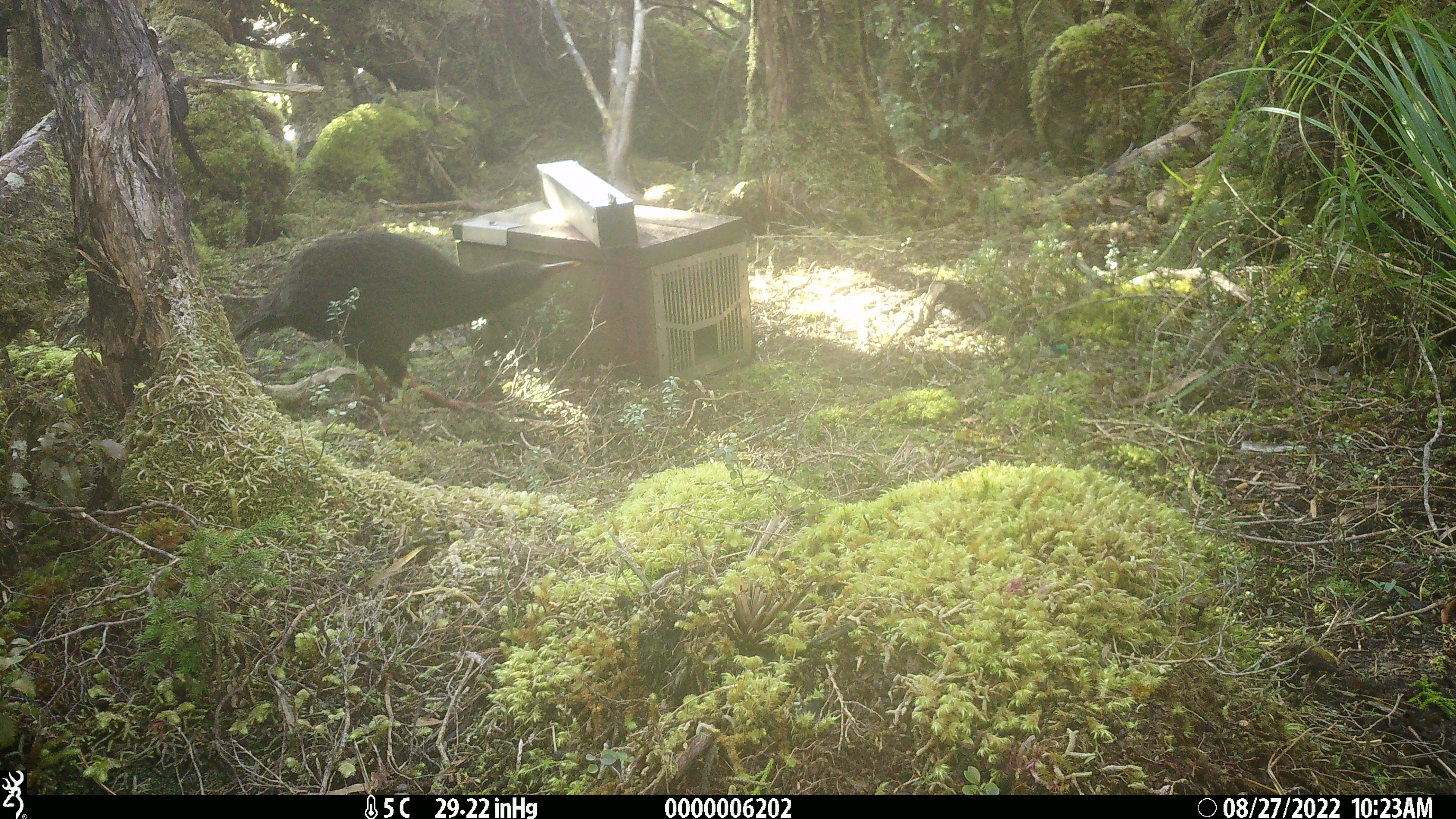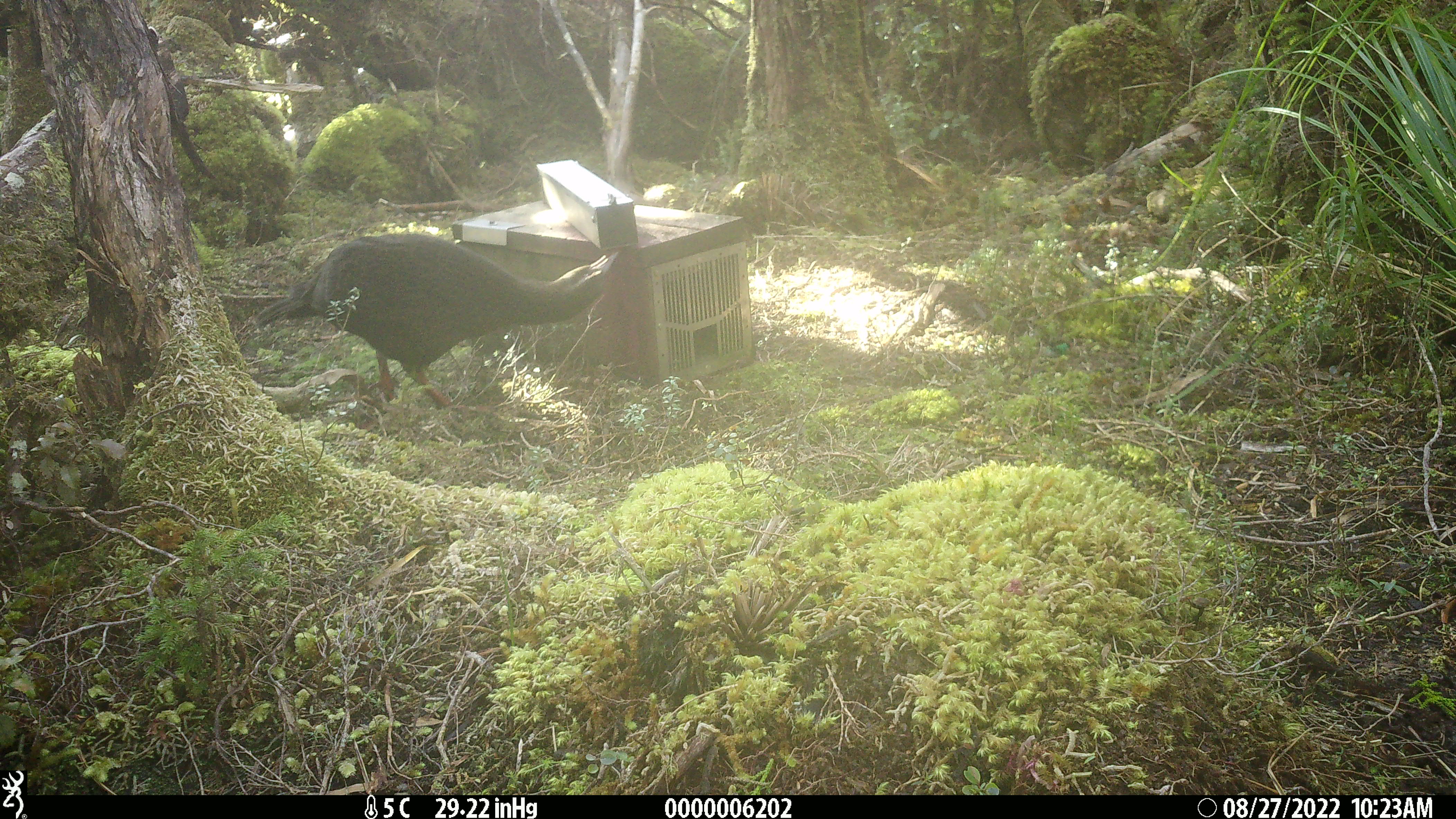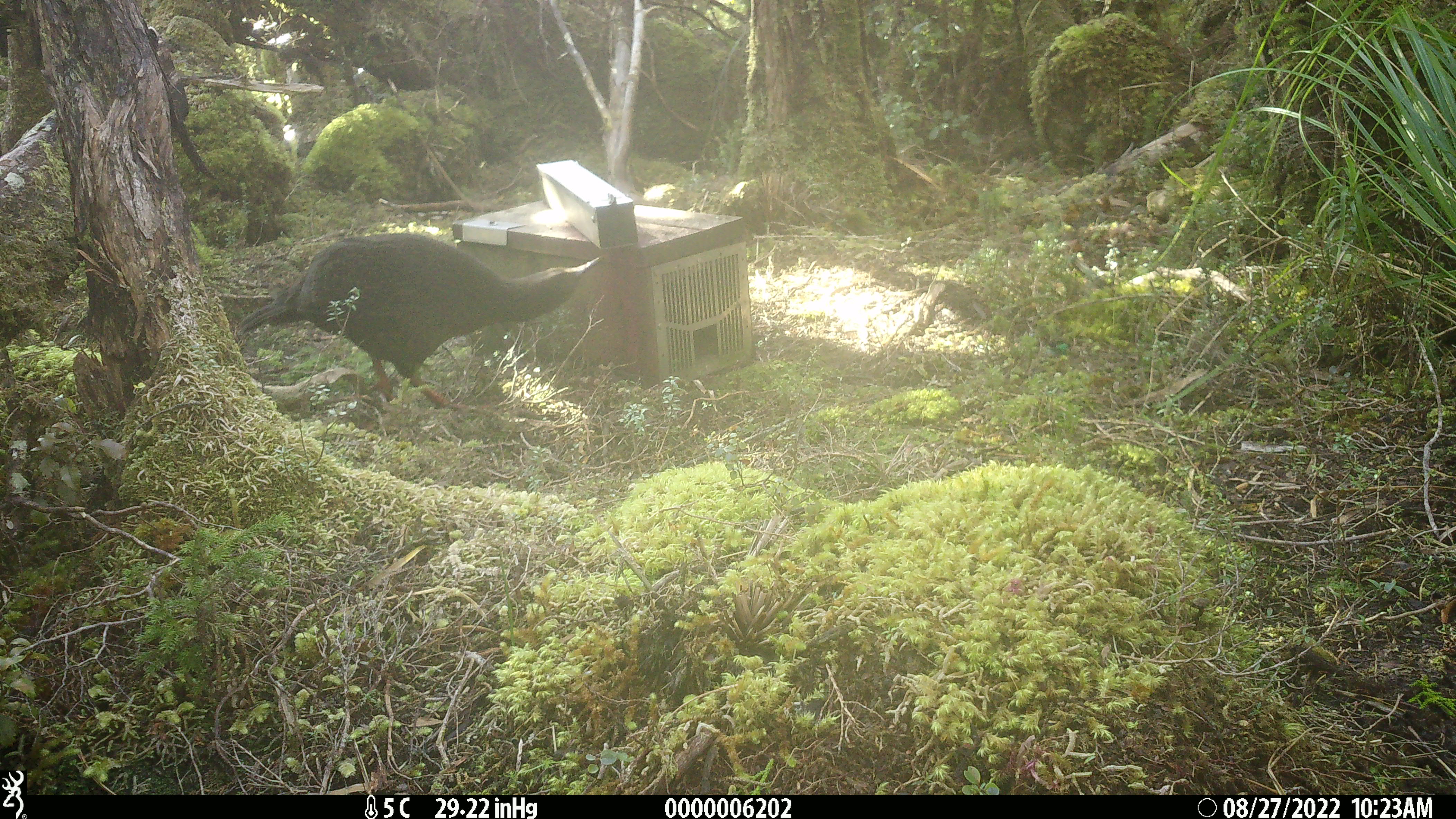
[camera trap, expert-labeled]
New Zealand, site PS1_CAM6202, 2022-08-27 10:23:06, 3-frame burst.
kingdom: Animalia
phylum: Chordata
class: Aves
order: Gruiformes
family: Rallidae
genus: Gallirallus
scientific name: Gallirallus australis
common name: weka